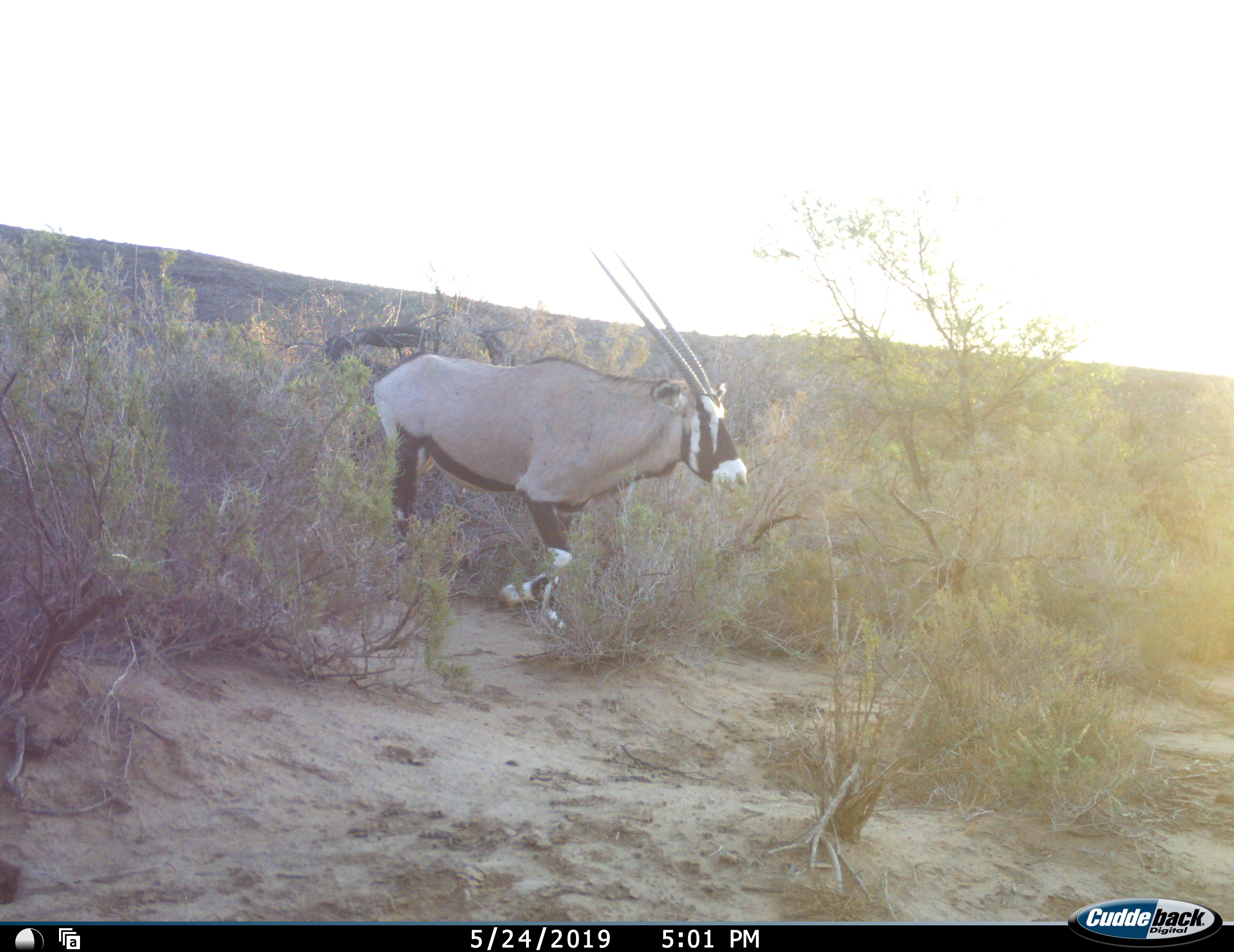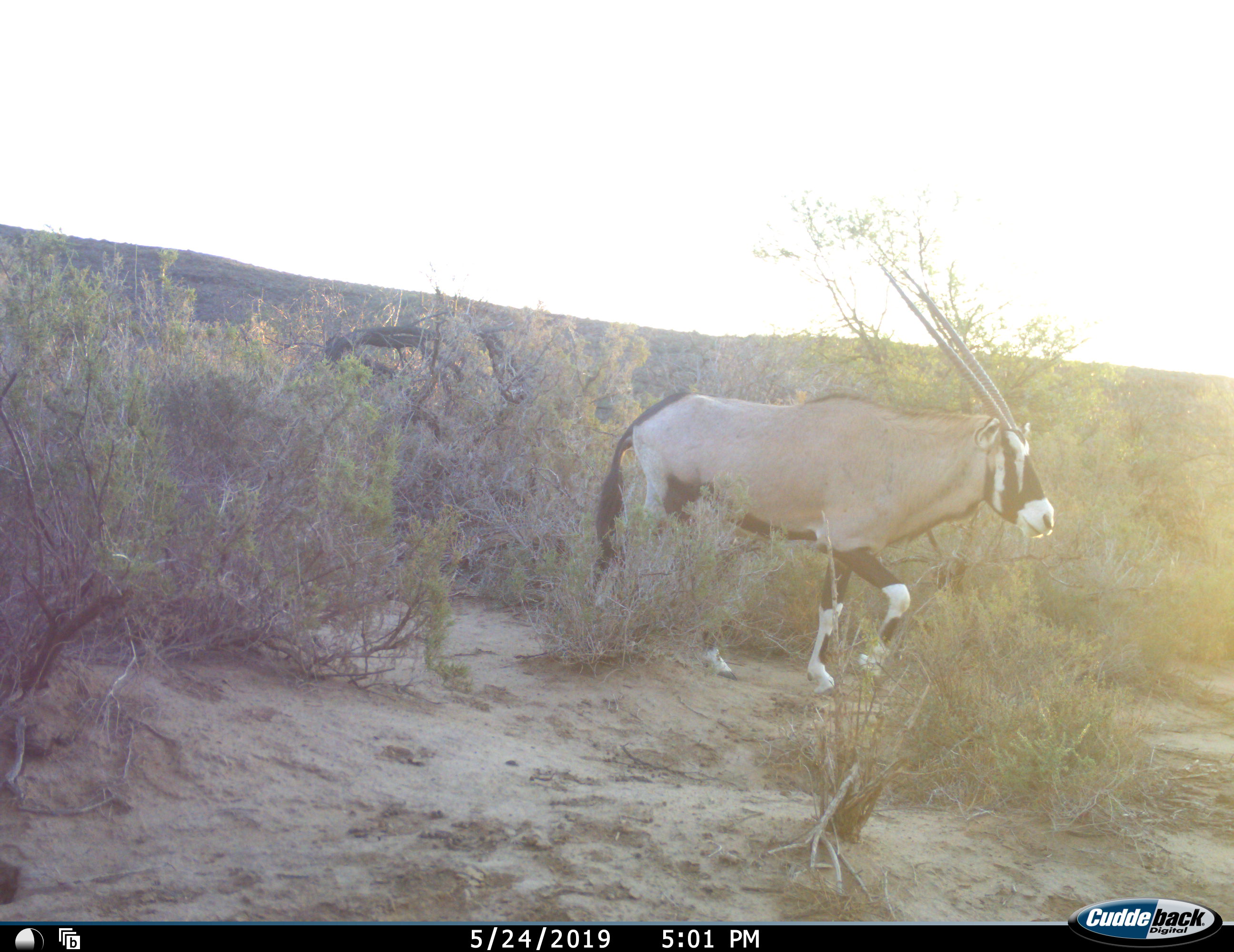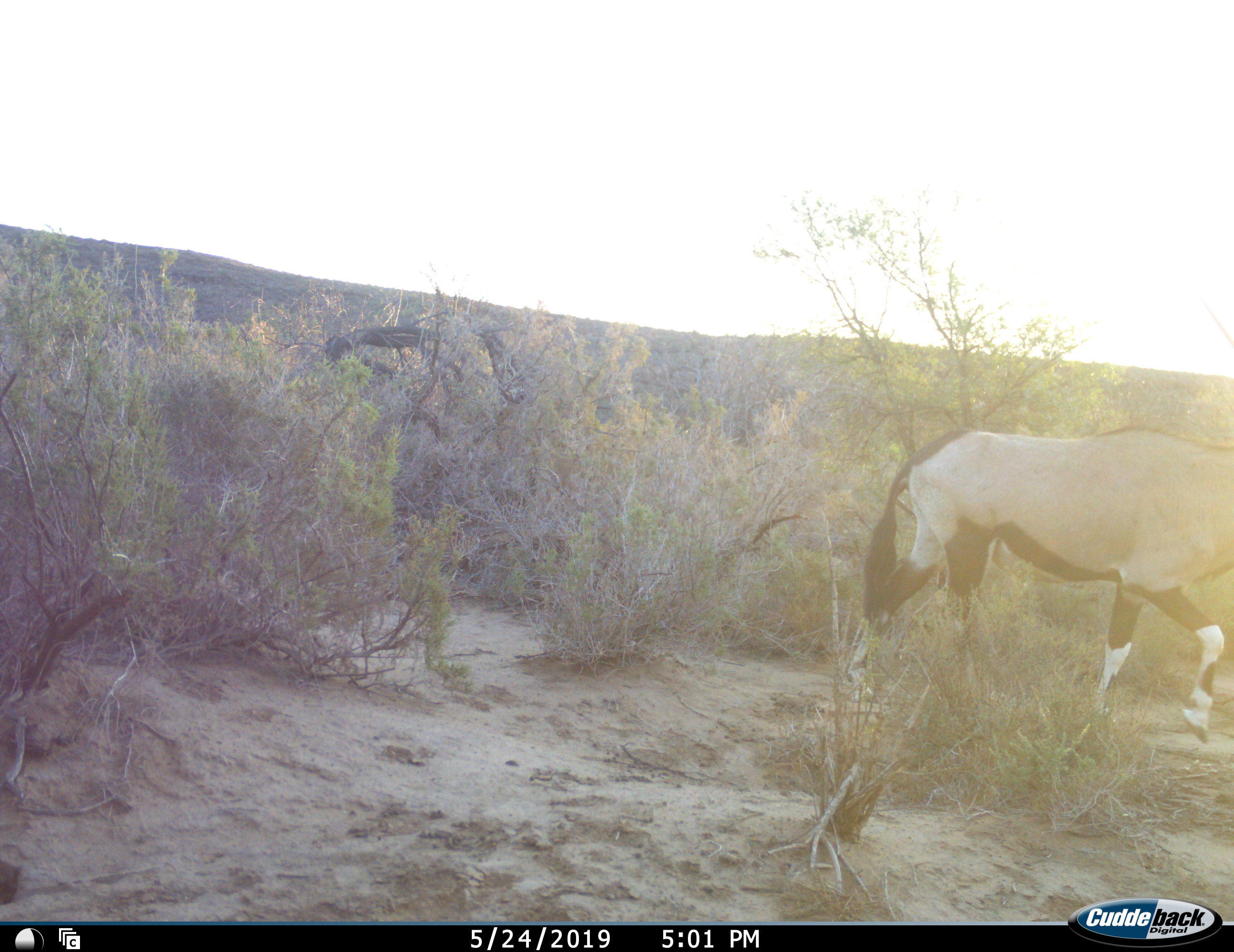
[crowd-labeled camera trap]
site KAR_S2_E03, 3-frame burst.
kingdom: Animalia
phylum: Chordata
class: Mammalia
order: Artiodactyla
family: Bovidae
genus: Oryx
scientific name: Oryx gazella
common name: gemsbok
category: oryx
Oryx (gemsbok) (Oryx gazella), count 1. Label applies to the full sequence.